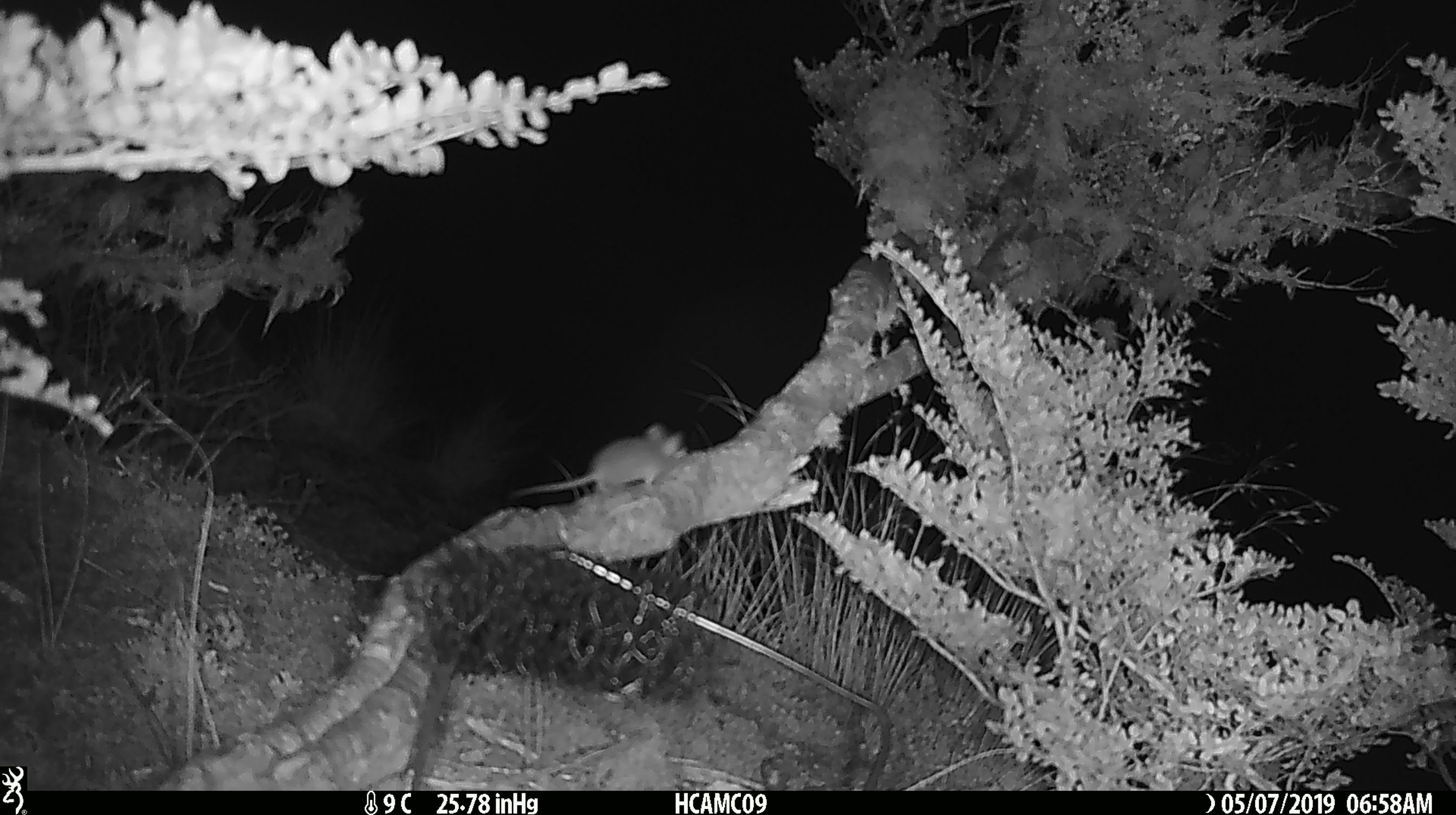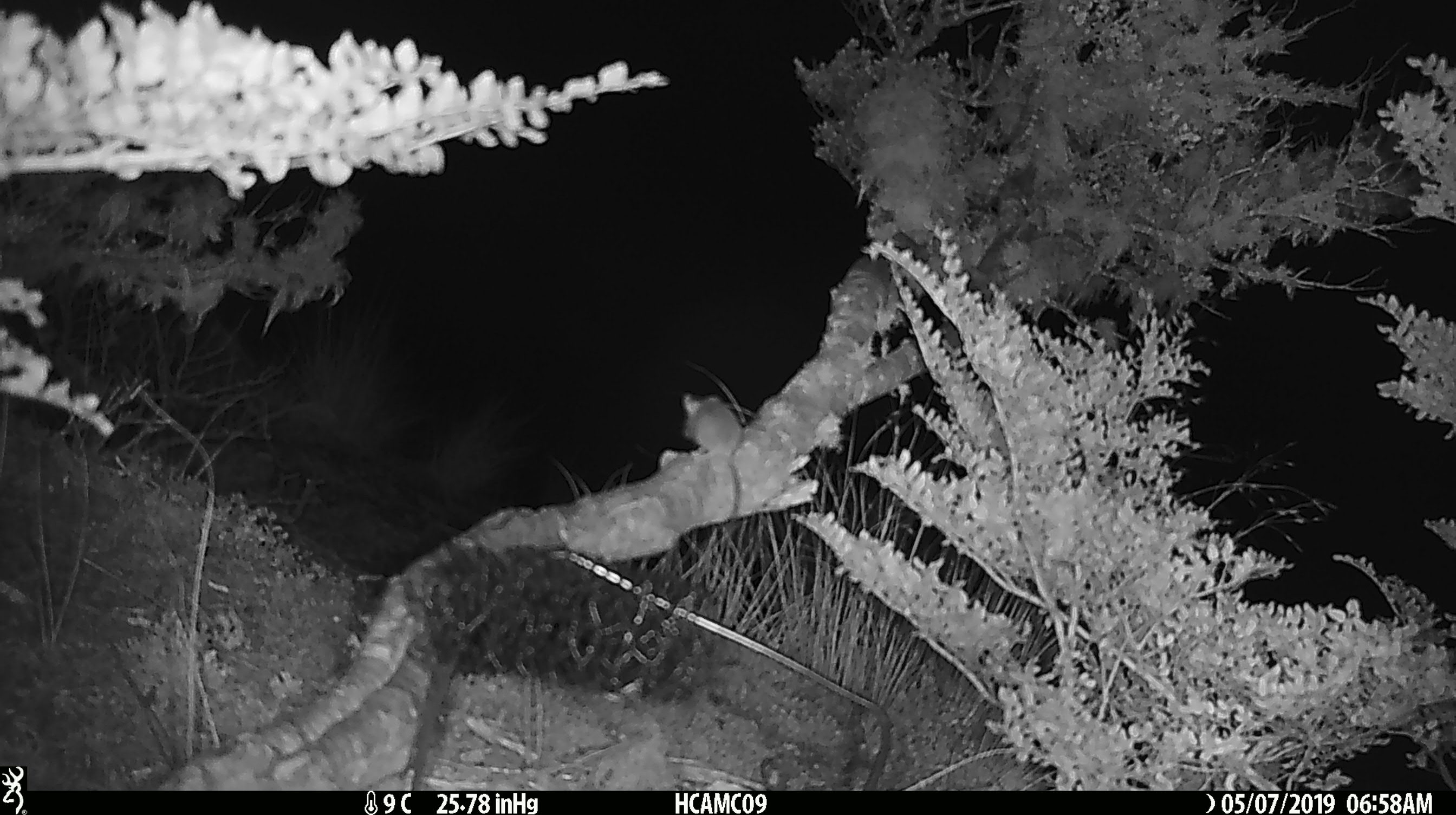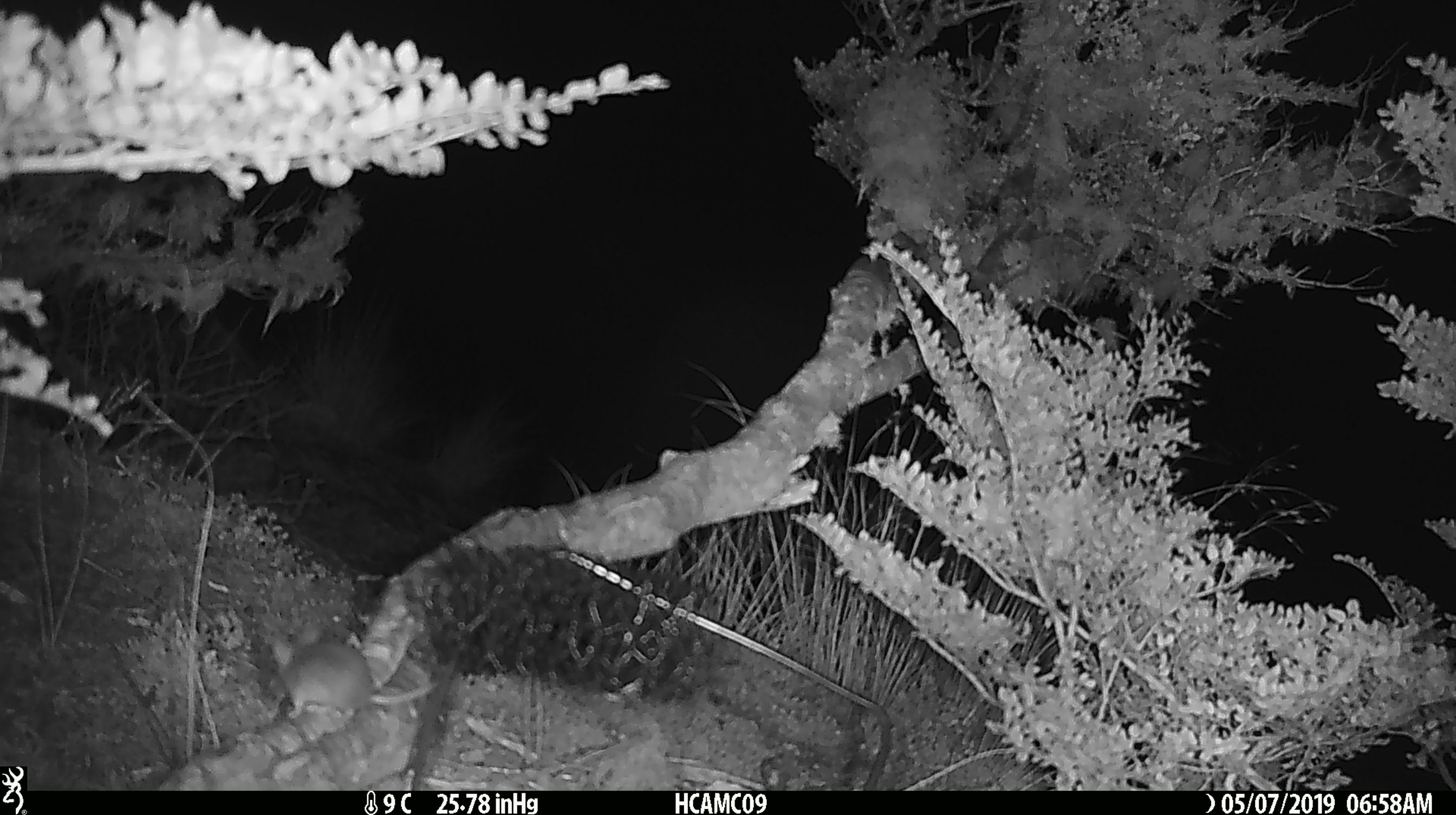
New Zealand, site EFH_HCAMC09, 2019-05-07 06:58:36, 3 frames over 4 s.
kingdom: Animalia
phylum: Chordata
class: Mammalia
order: Rodentia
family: Muridae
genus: Mus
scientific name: Mus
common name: mouse